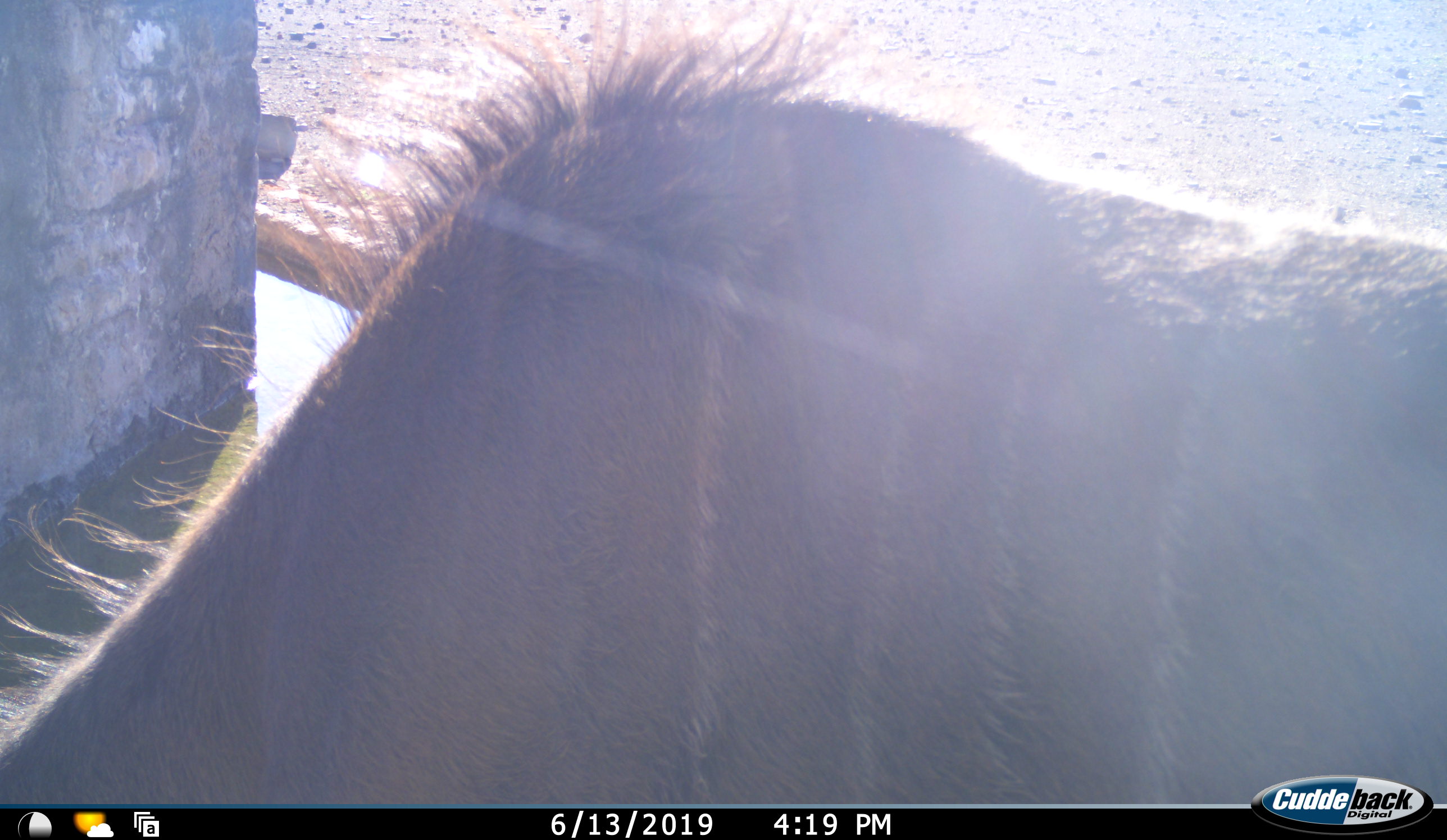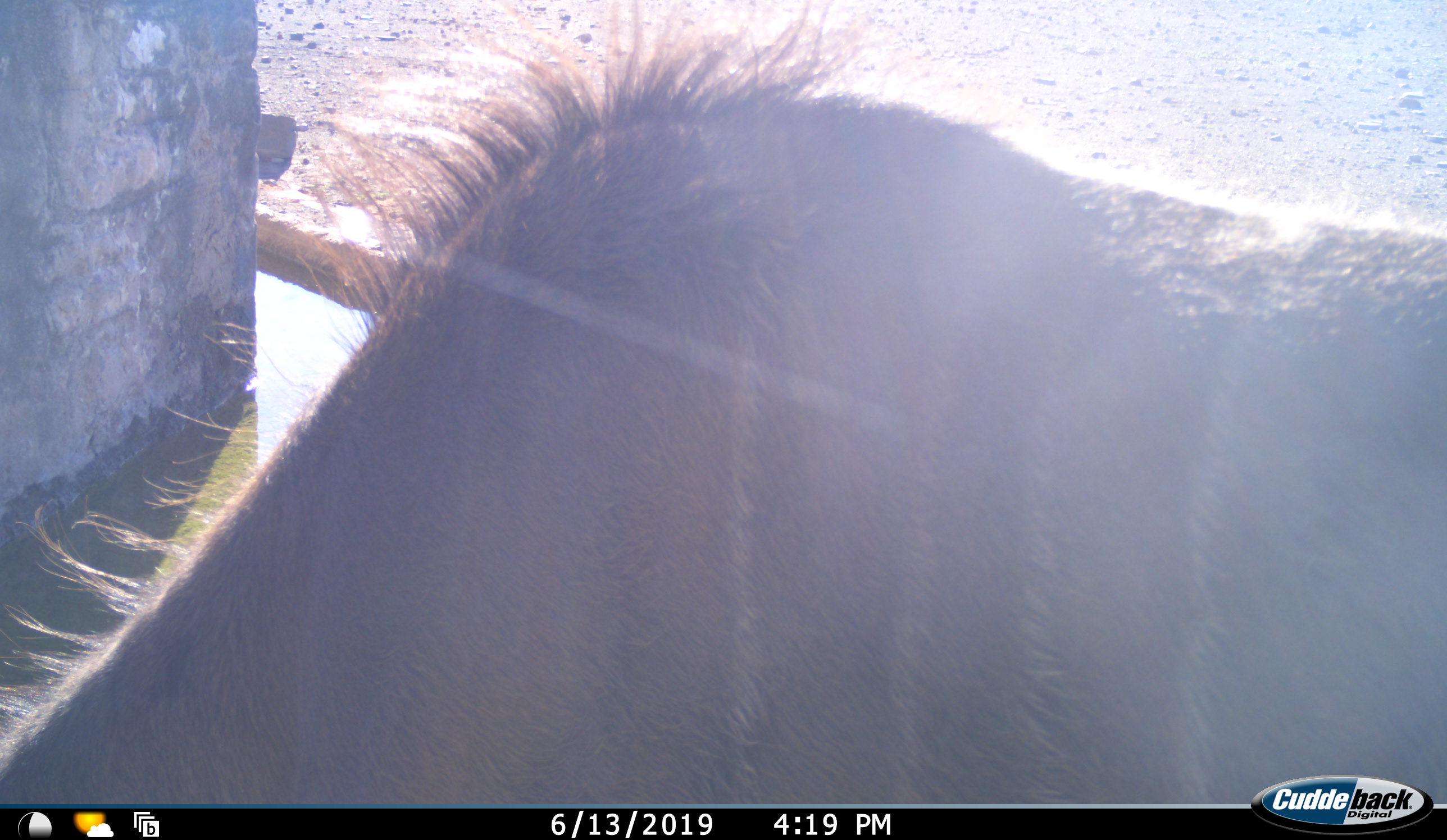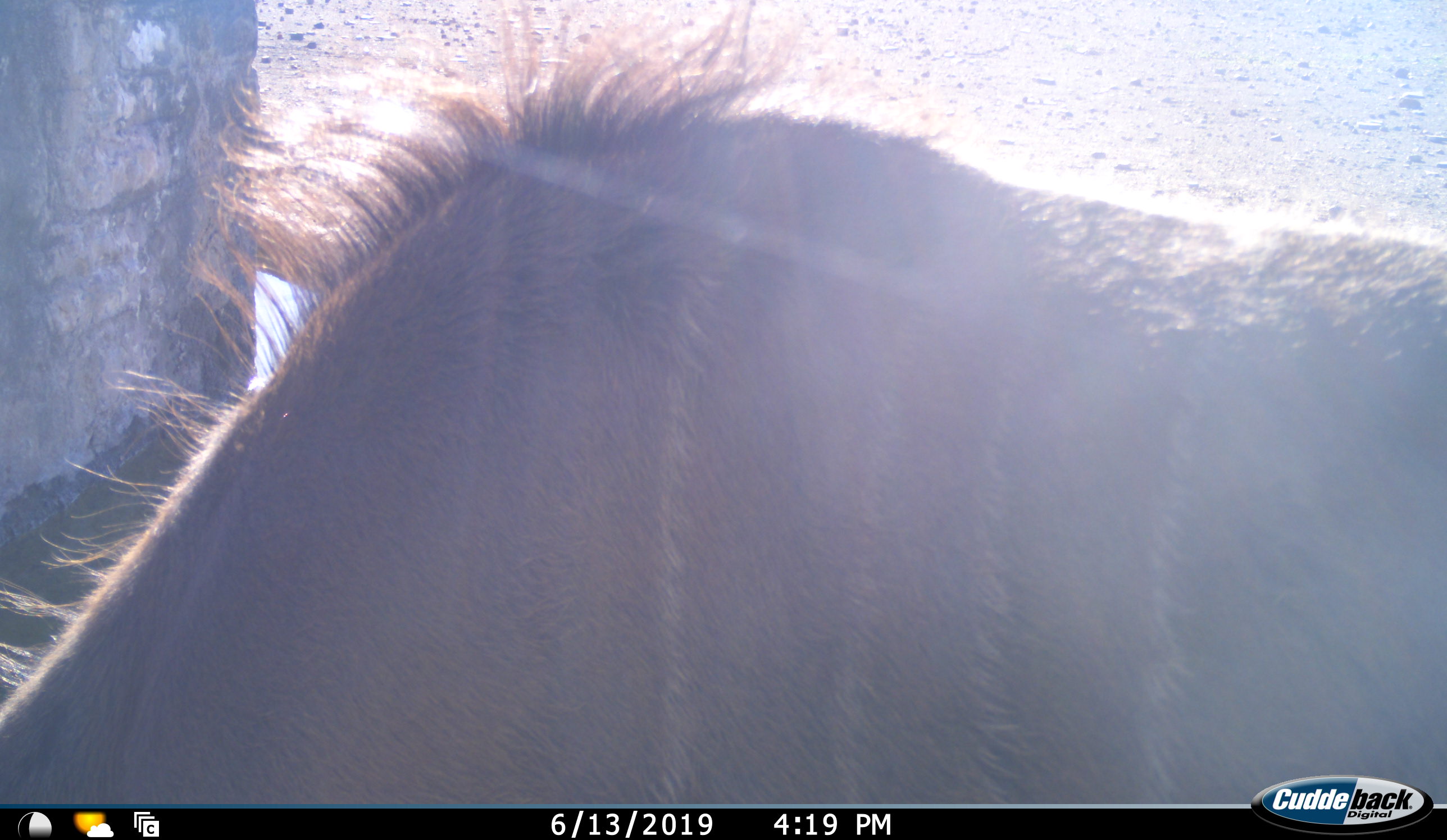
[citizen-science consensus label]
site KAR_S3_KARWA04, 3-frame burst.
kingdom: Animalia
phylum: Chordata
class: Mammalia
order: Artiodactyla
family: Bovidae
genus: Tragelaphus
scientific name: Tragelaphus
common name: kudu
Kudu (Tragelaphus), count 1. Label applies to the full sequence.